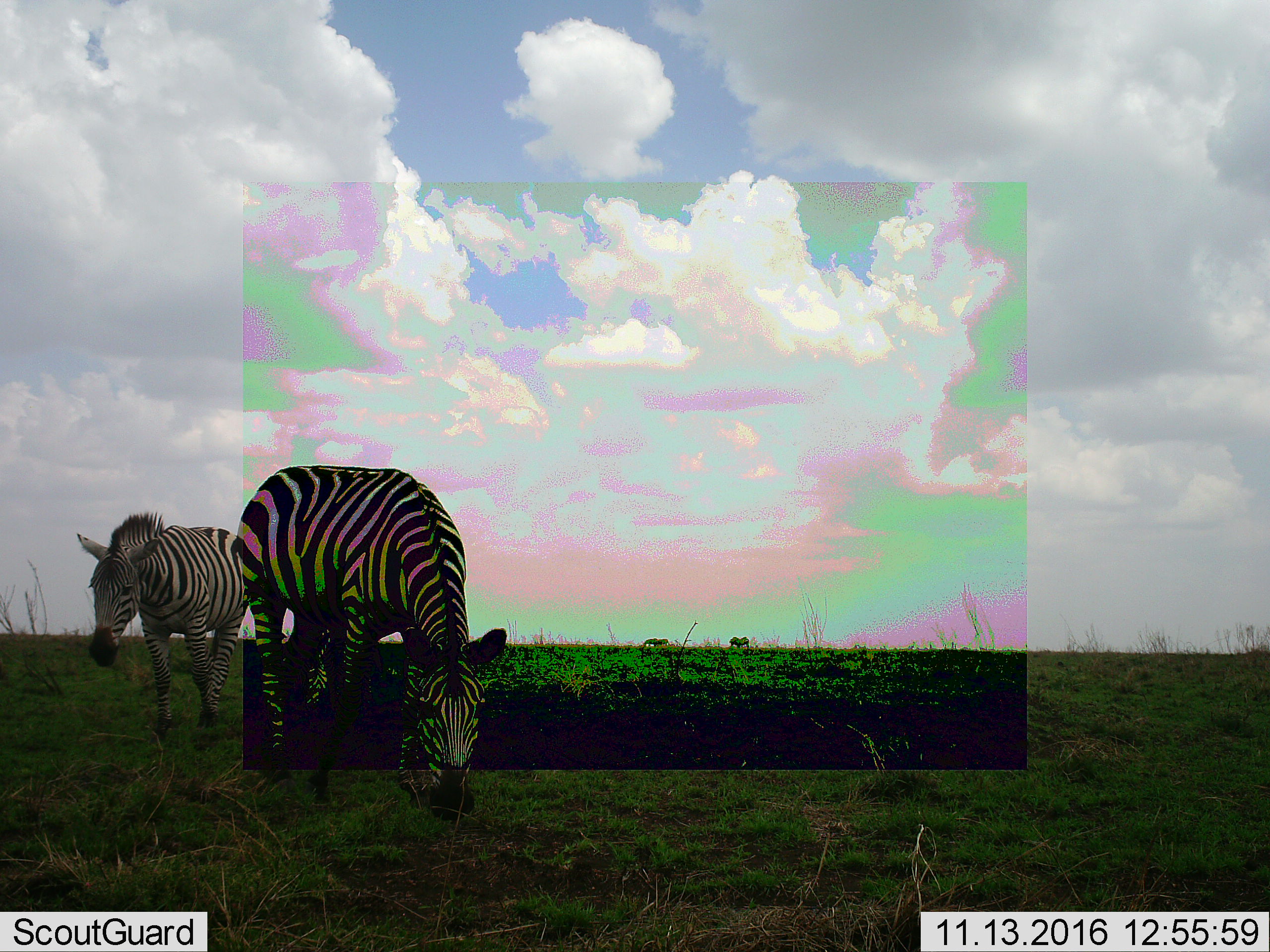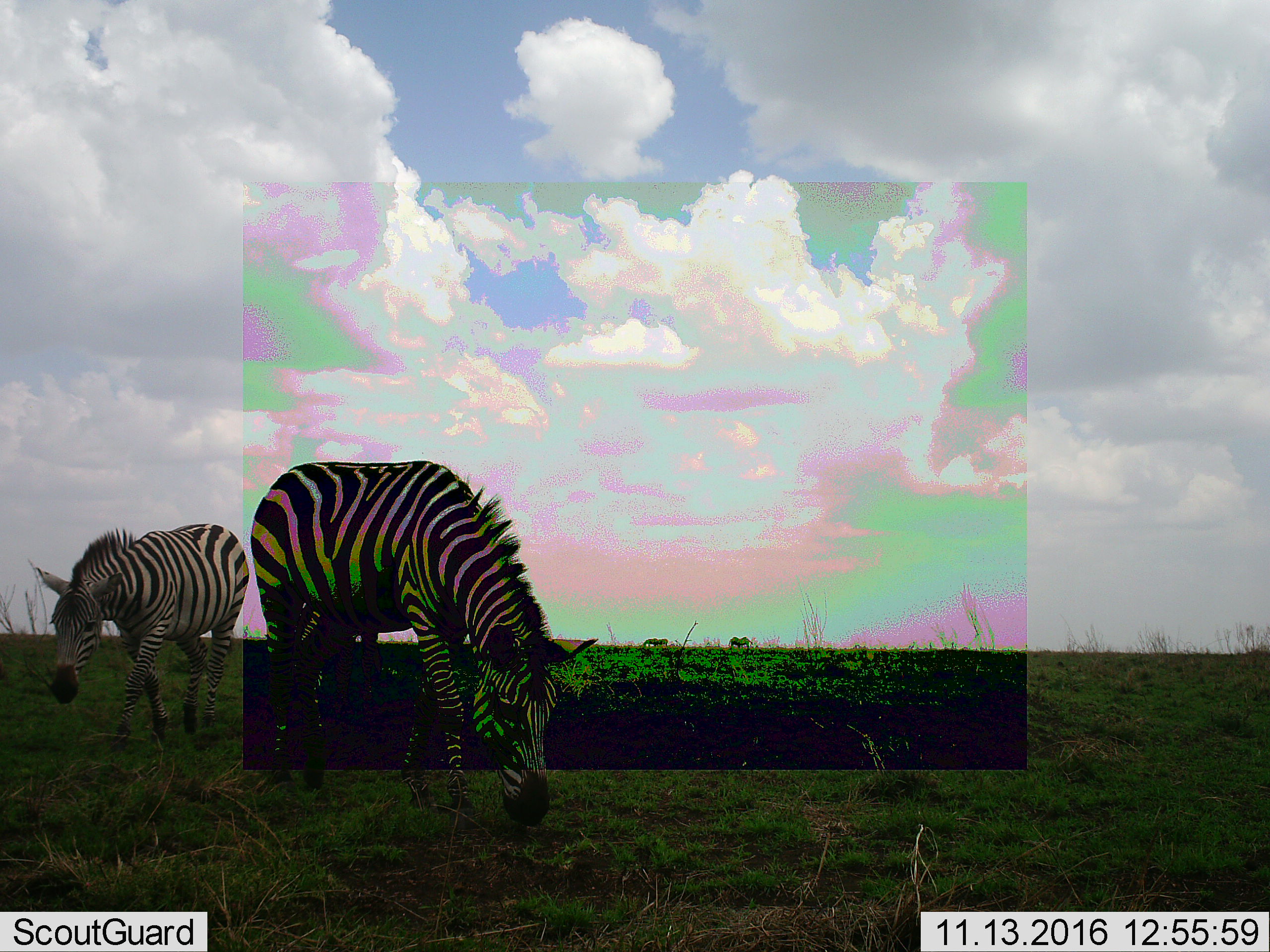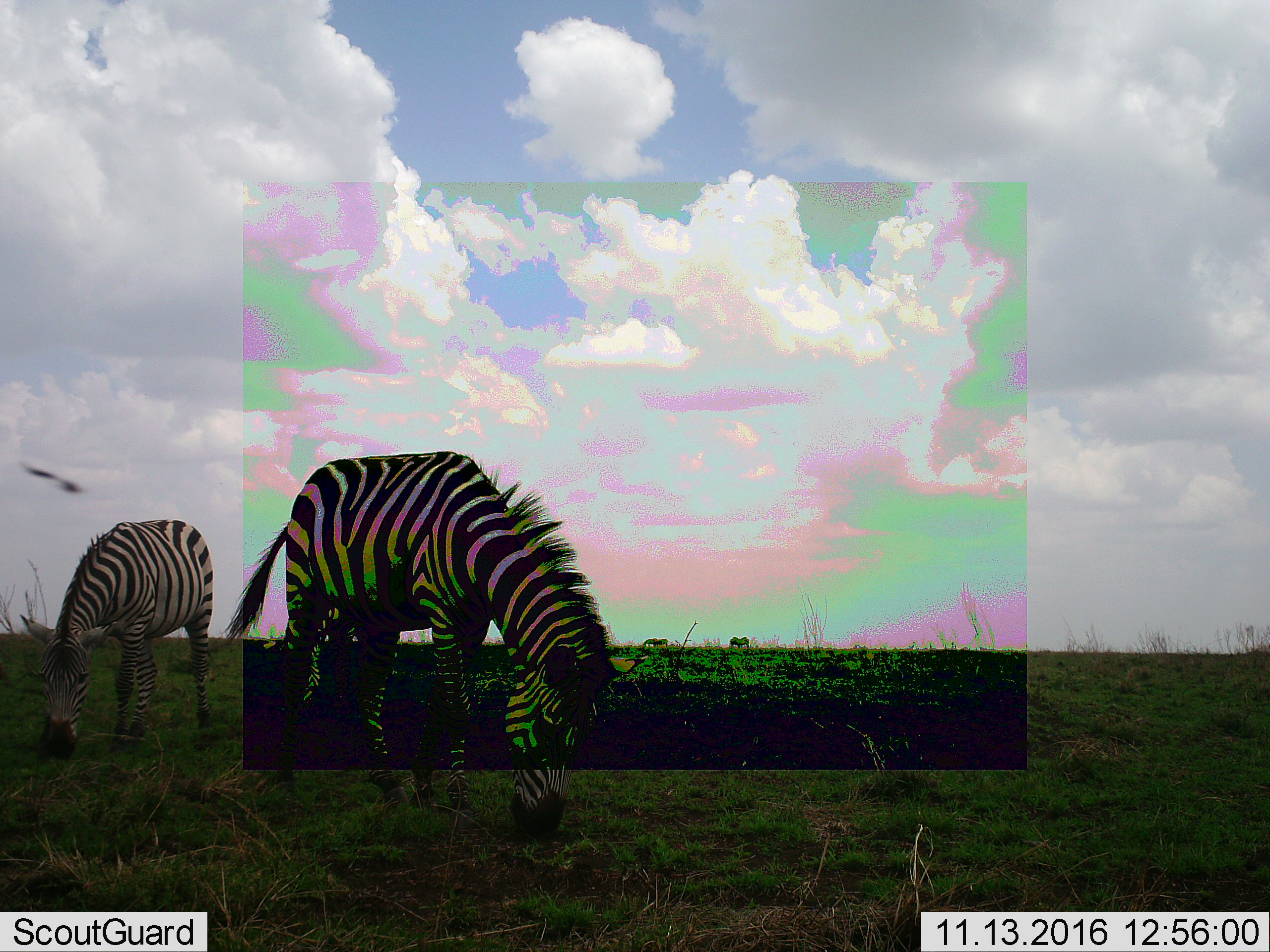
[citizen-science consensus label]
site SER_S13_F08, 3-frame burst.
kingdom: Animalia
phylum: Chordata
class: Mammalia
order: Perissodactyla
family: Equidae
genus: Equus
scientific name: Equus quagga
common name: plains zebra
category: zebraplains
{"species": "zebraplains (plains zebra) (Equus quagga)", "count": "4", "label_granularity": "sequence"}